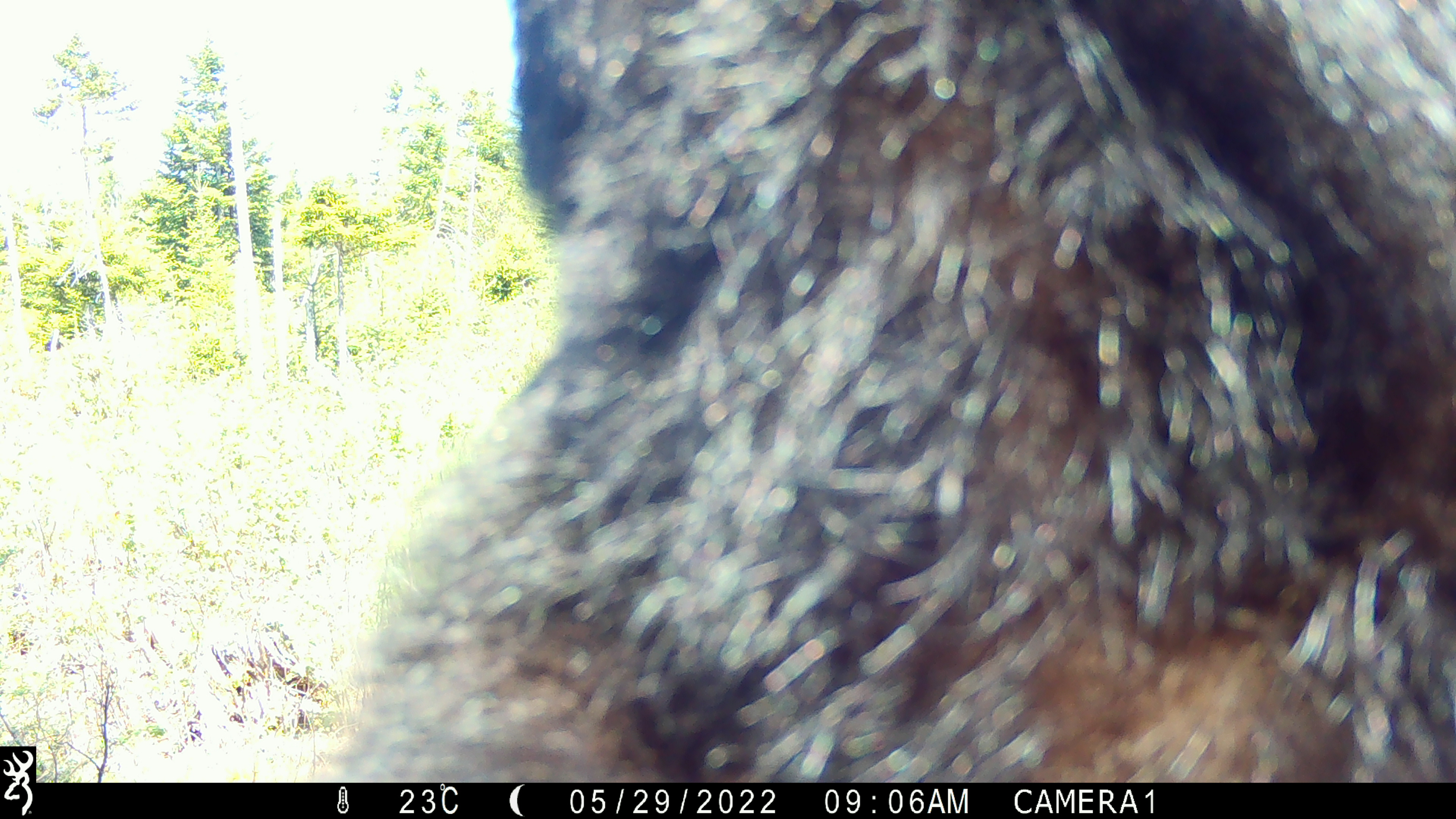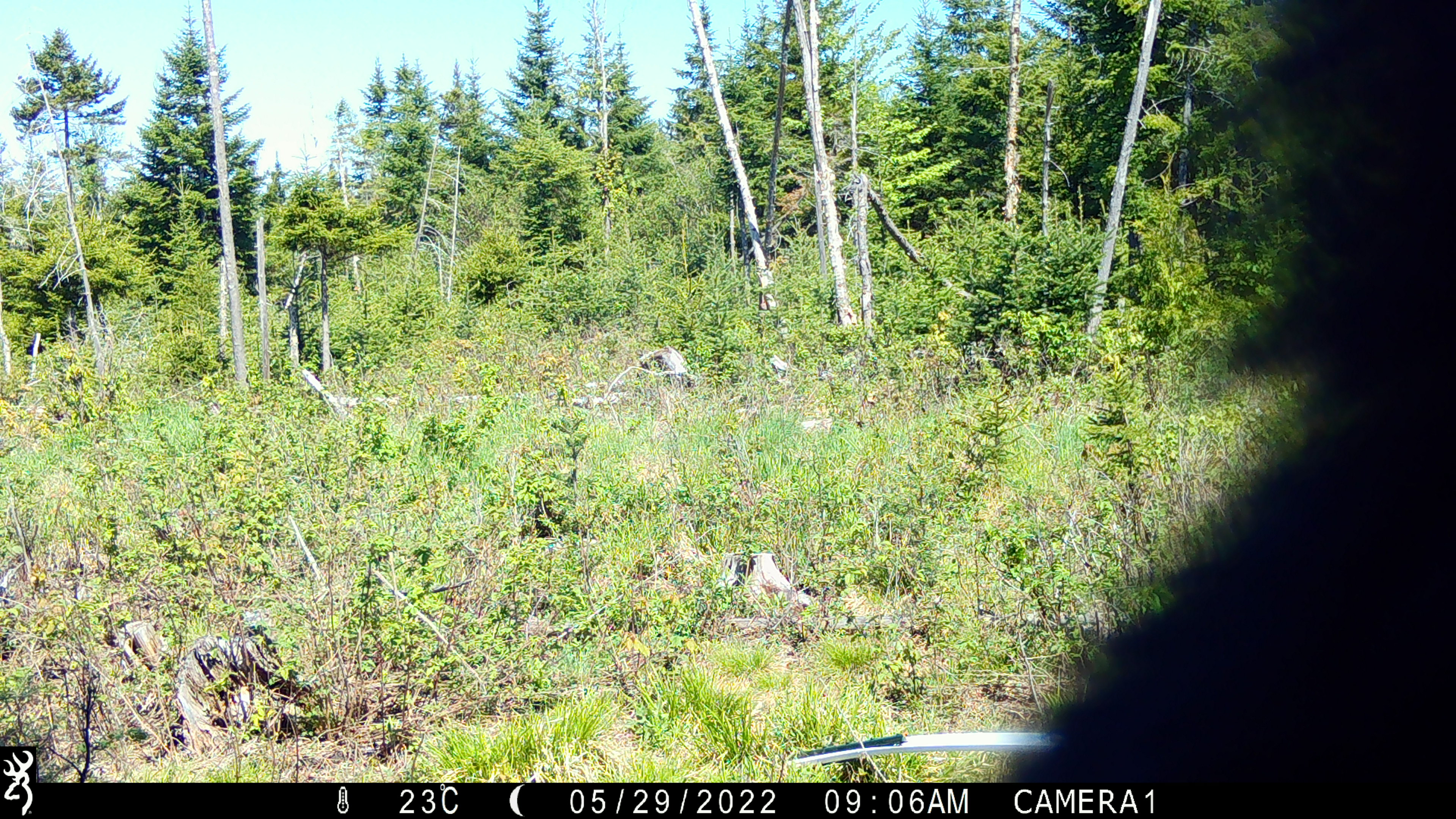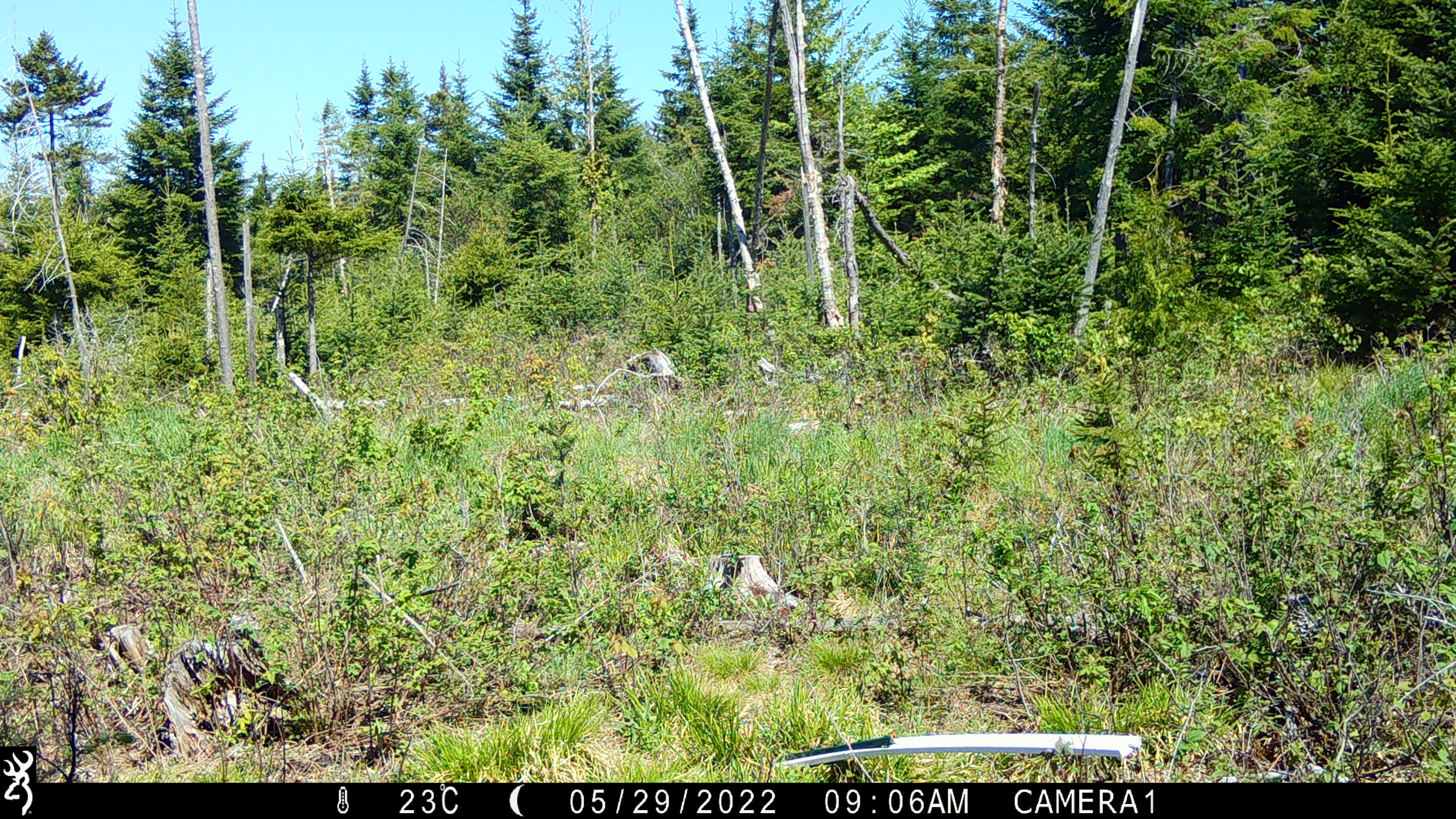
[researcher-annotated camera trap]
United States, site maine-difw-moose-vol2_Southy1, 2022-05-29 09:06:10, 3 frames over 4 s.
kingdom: Animalia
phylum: Chordata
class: Mammalia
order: Carnivora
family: Ursidae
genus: Ursus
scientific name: Ursus americanus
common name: black bear